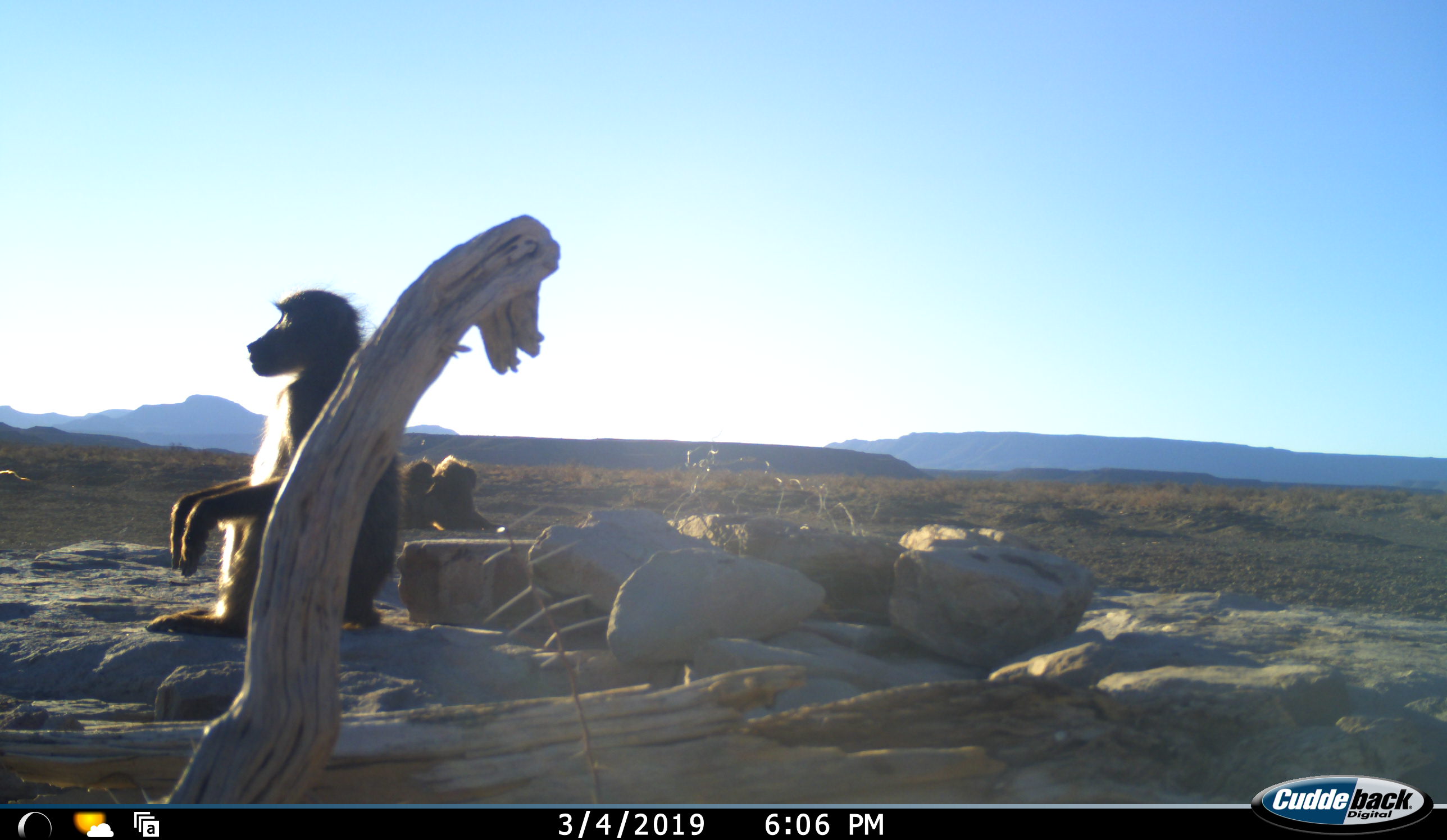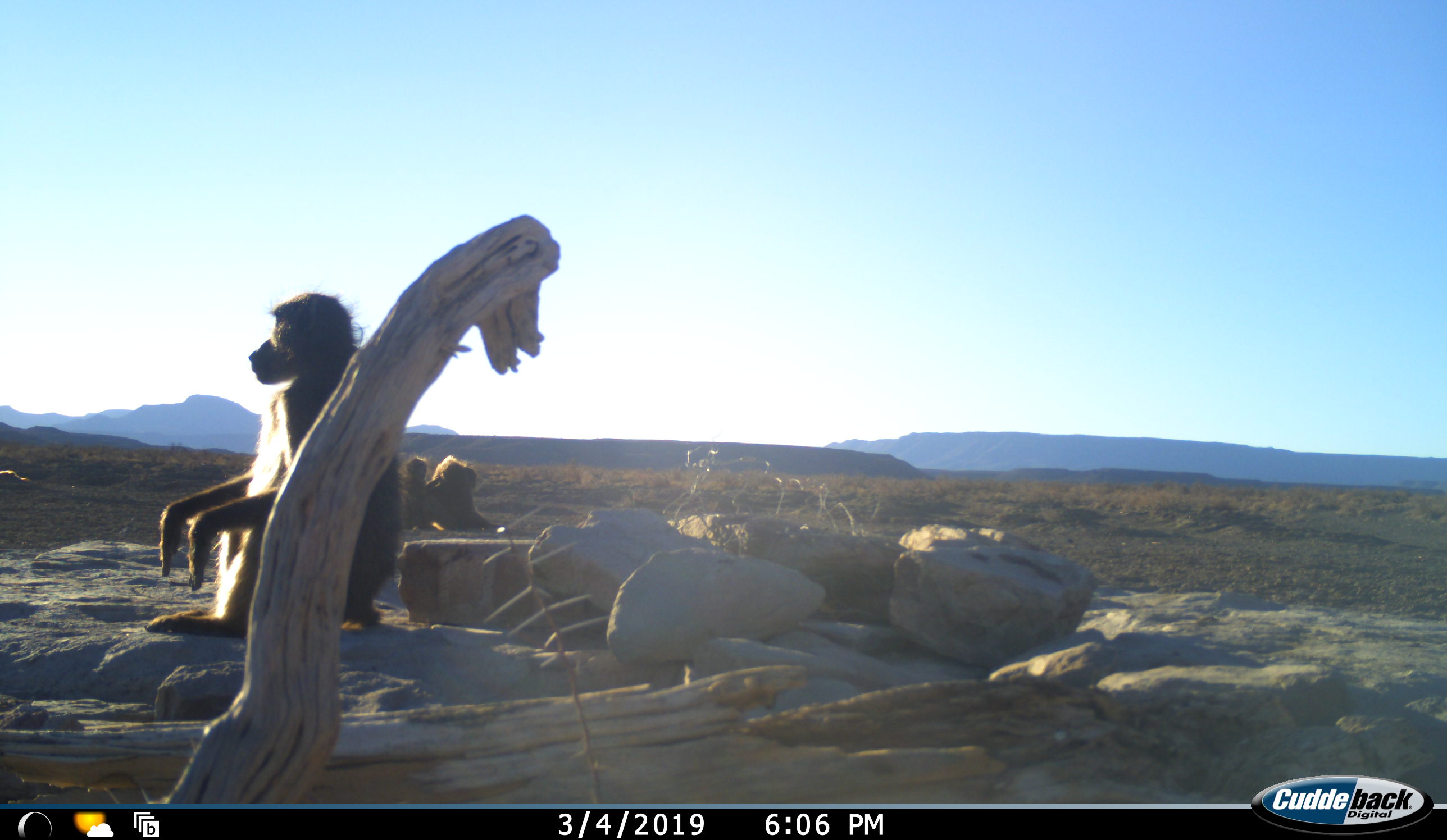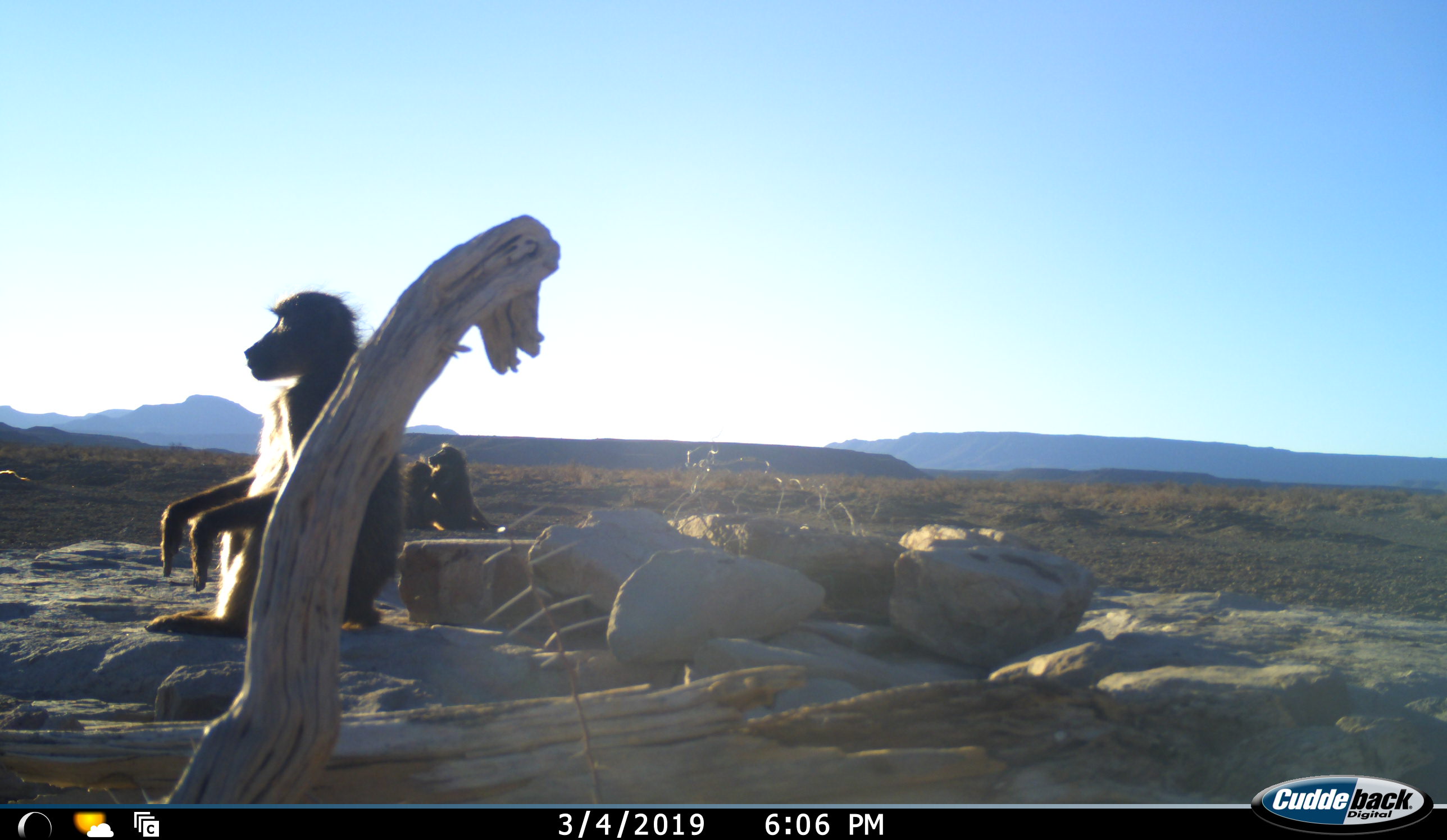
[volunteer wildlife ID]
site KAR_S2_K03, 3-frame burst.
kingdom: Animalia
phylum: Chordata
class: Mammalia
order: Primates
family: Cercopithecidae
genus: Papio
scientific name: Papio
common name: baboon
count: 3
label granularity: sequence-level